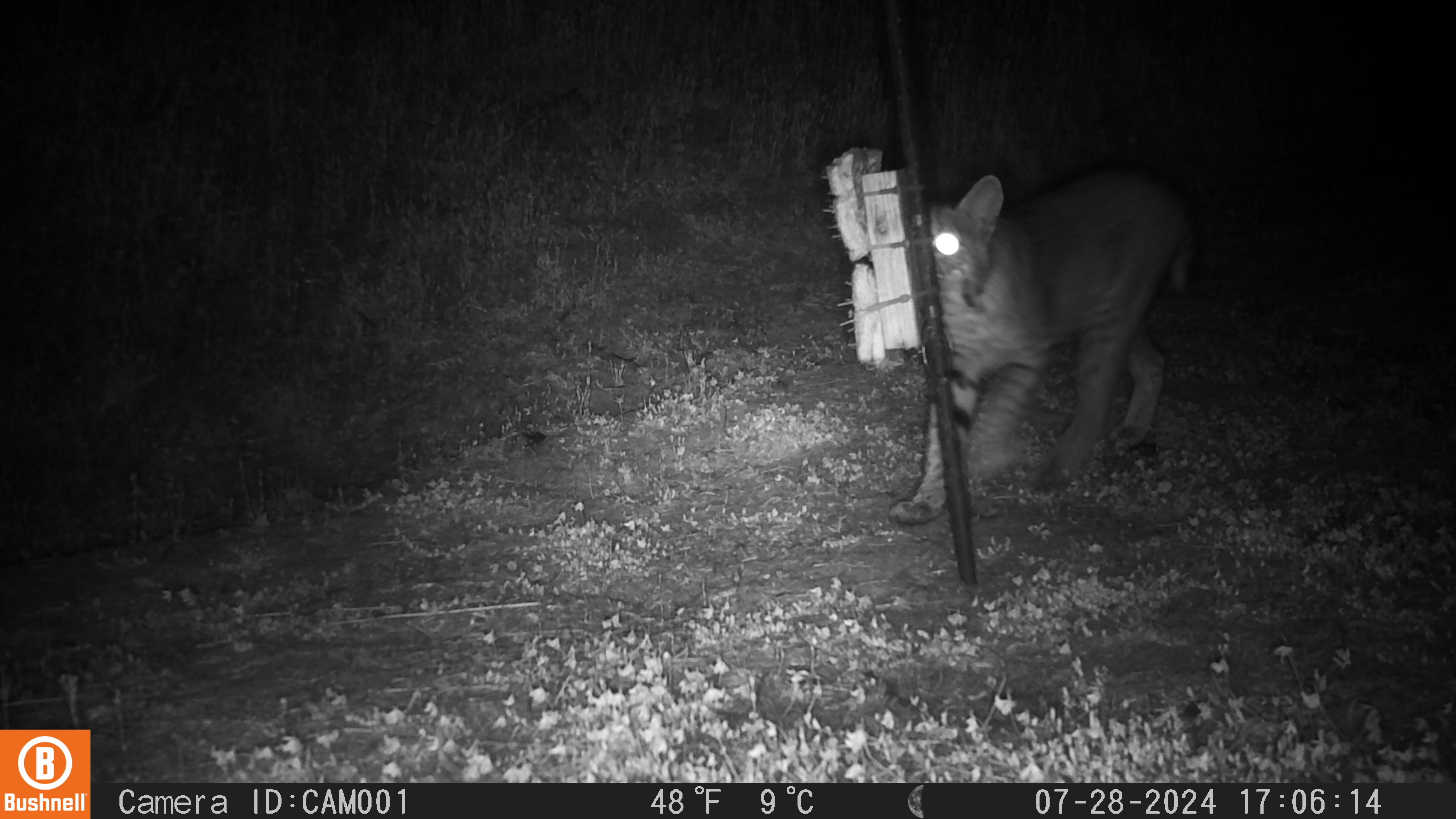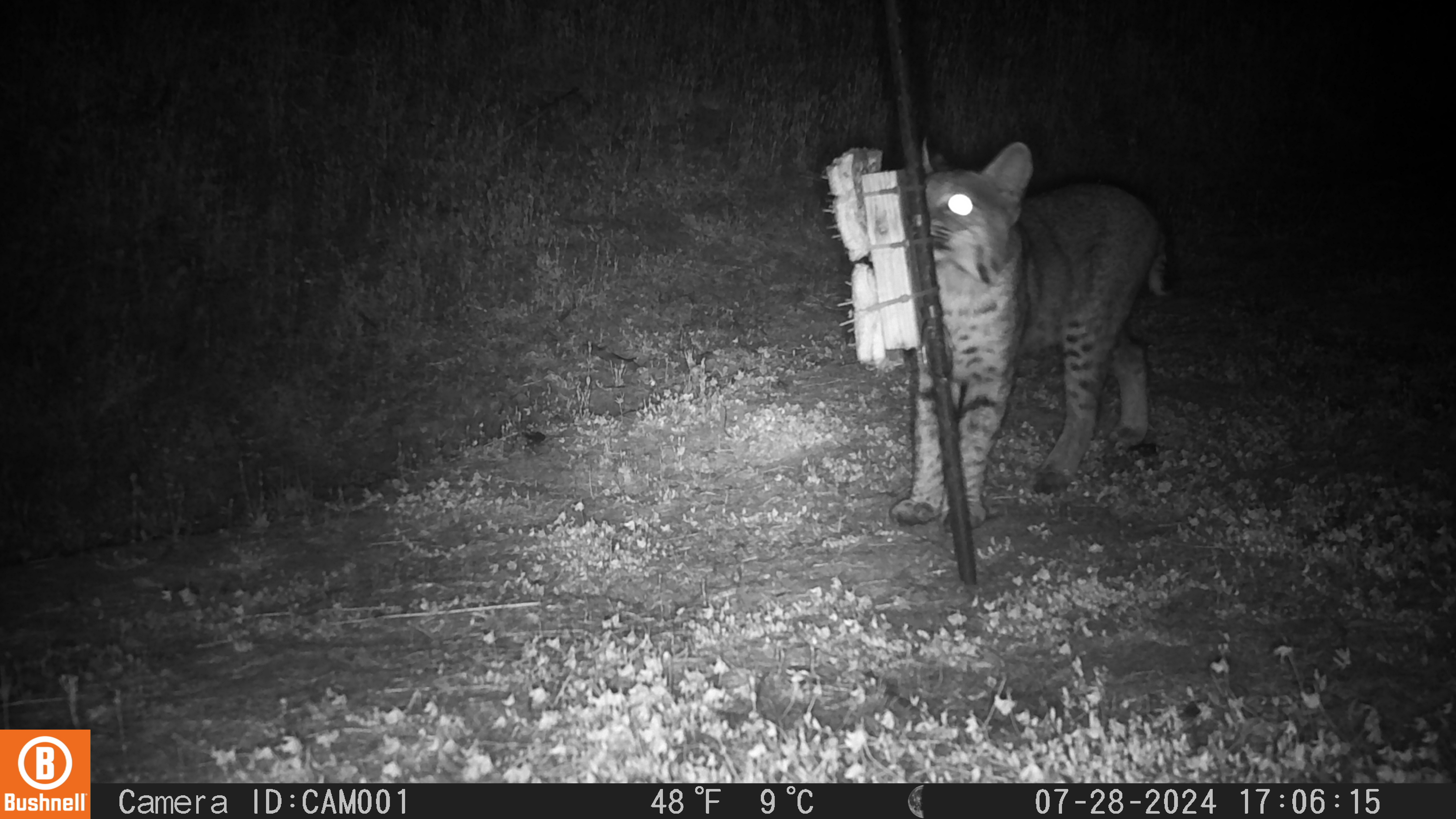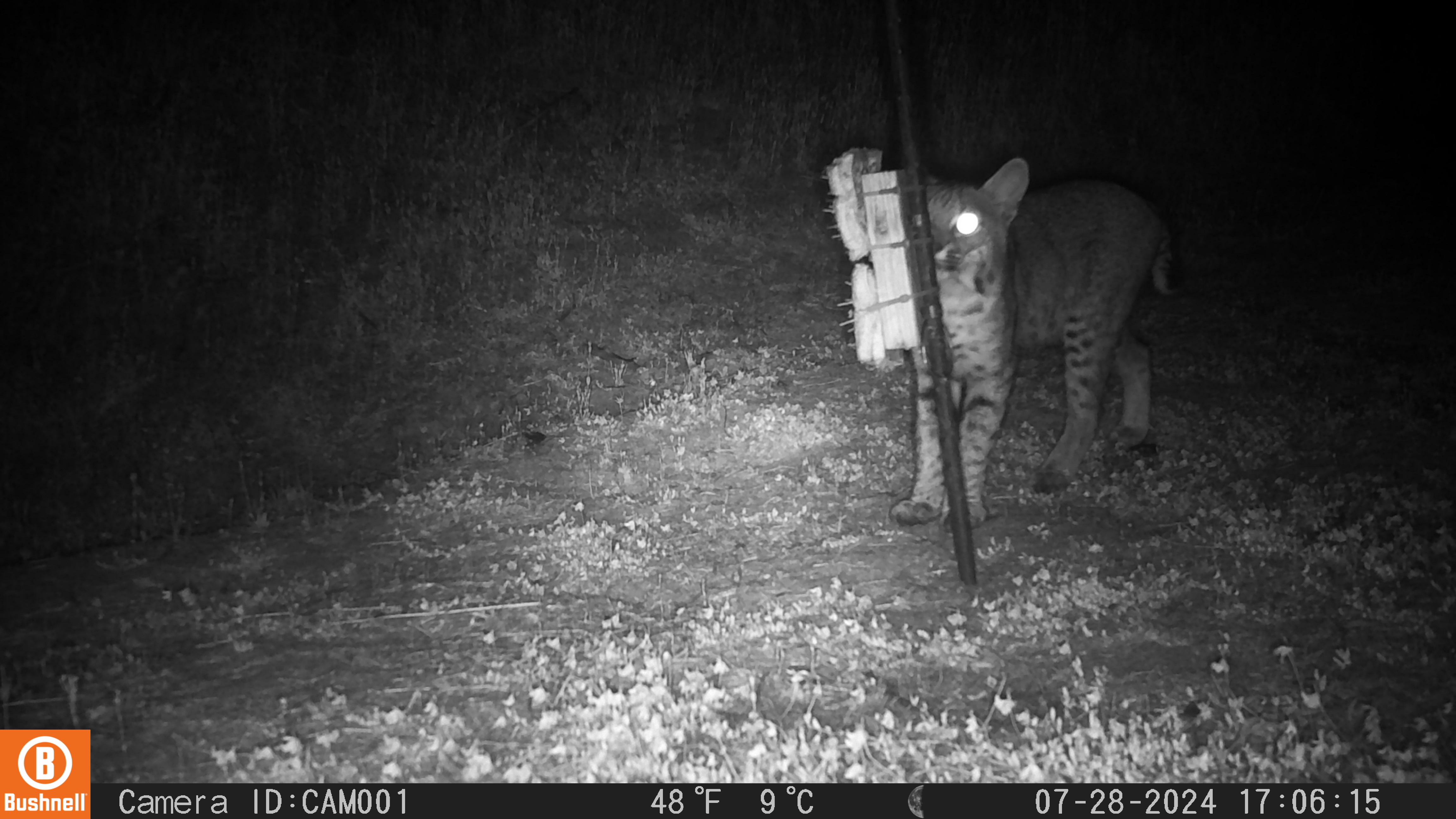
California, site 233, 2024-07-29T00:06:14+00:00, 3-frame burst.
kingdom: Animalia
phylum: Chordata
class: Mammalia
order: Carnivora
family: Felidae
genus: Lynx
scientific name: Lynx rufus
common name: bobcat